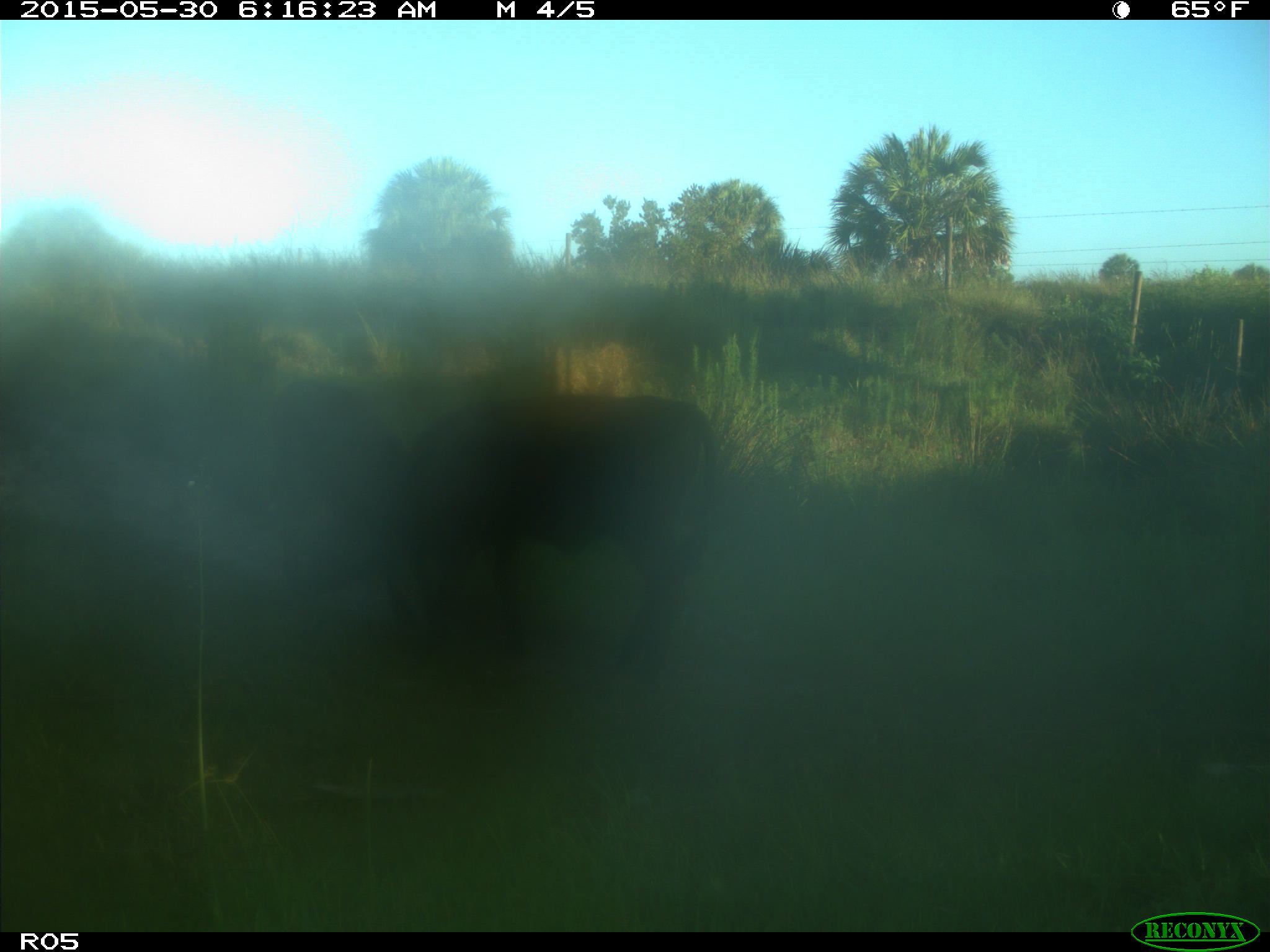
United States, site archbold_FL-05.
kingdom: Animalia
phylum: Chordata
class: Mammalia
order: Artiodactyla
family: Bovidae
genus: Bos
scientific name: Bos taurus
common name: domestic cow